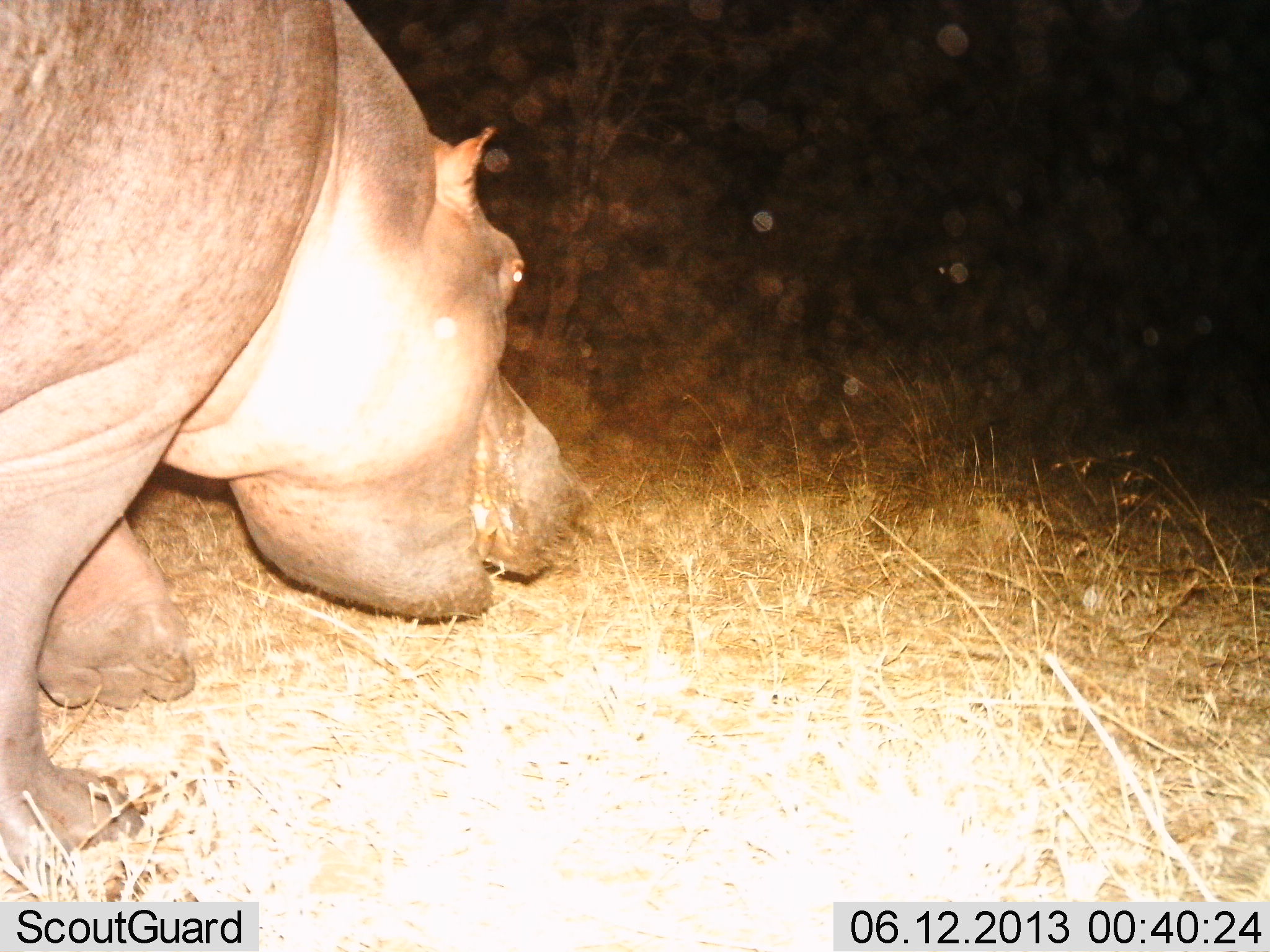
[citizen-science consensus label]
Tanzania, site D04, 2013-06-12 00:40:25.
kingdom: Animalia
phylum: Chordata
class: Mammalia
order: Artiodactyla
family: Hippopotamidae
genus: Hippopotamus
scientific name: Hippopotamus amphibius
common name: hippopotamus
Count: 1.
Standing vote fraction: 20%.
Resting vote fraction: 0%.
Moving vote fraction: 40%.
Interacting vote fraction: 0%.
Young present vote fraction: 0%.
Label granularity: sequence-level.